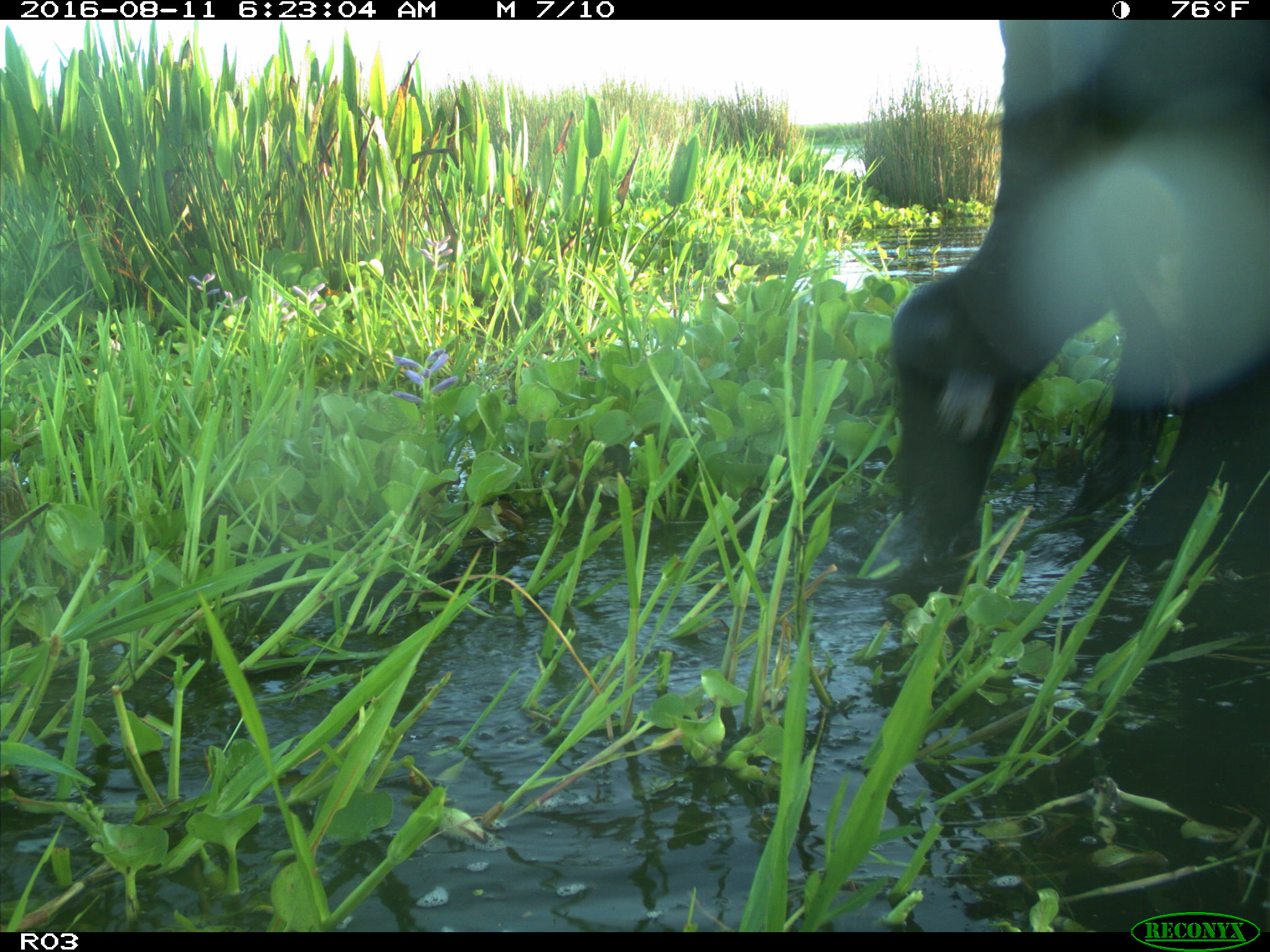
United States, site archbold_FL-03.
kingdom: Animalia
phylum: Chordata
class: Mammalia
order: Artiodactyla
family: Bovidae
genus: Bos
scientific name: Bos taurus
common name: domestic cow